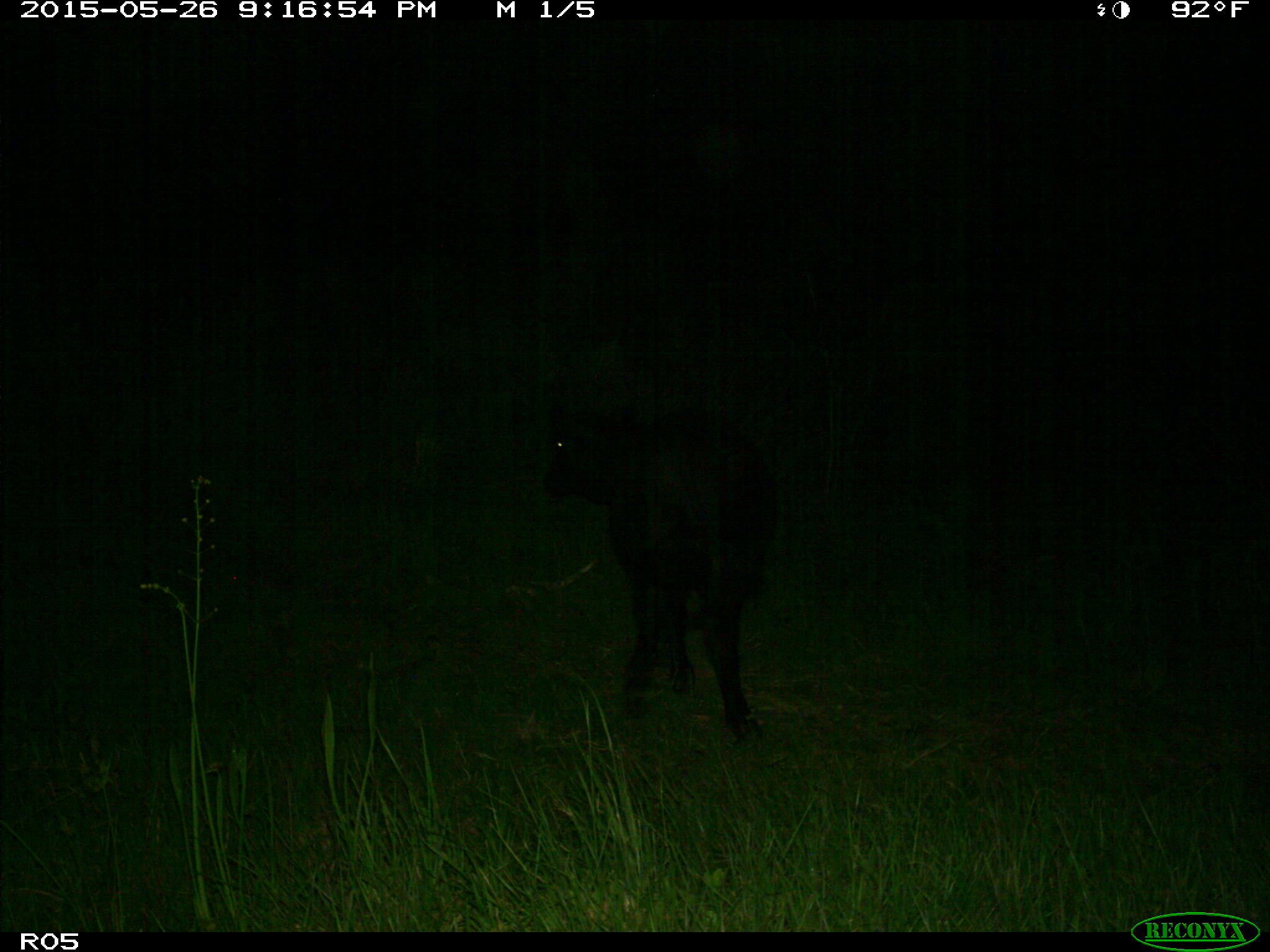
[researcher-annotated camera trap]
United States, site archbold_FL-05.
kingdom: Animalia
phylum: Chordata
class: Mammalia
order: Artiodactyla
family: Bovidae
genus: Bos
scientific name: Bos taurus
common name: domestic cow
Bos taurus (domestic cow).